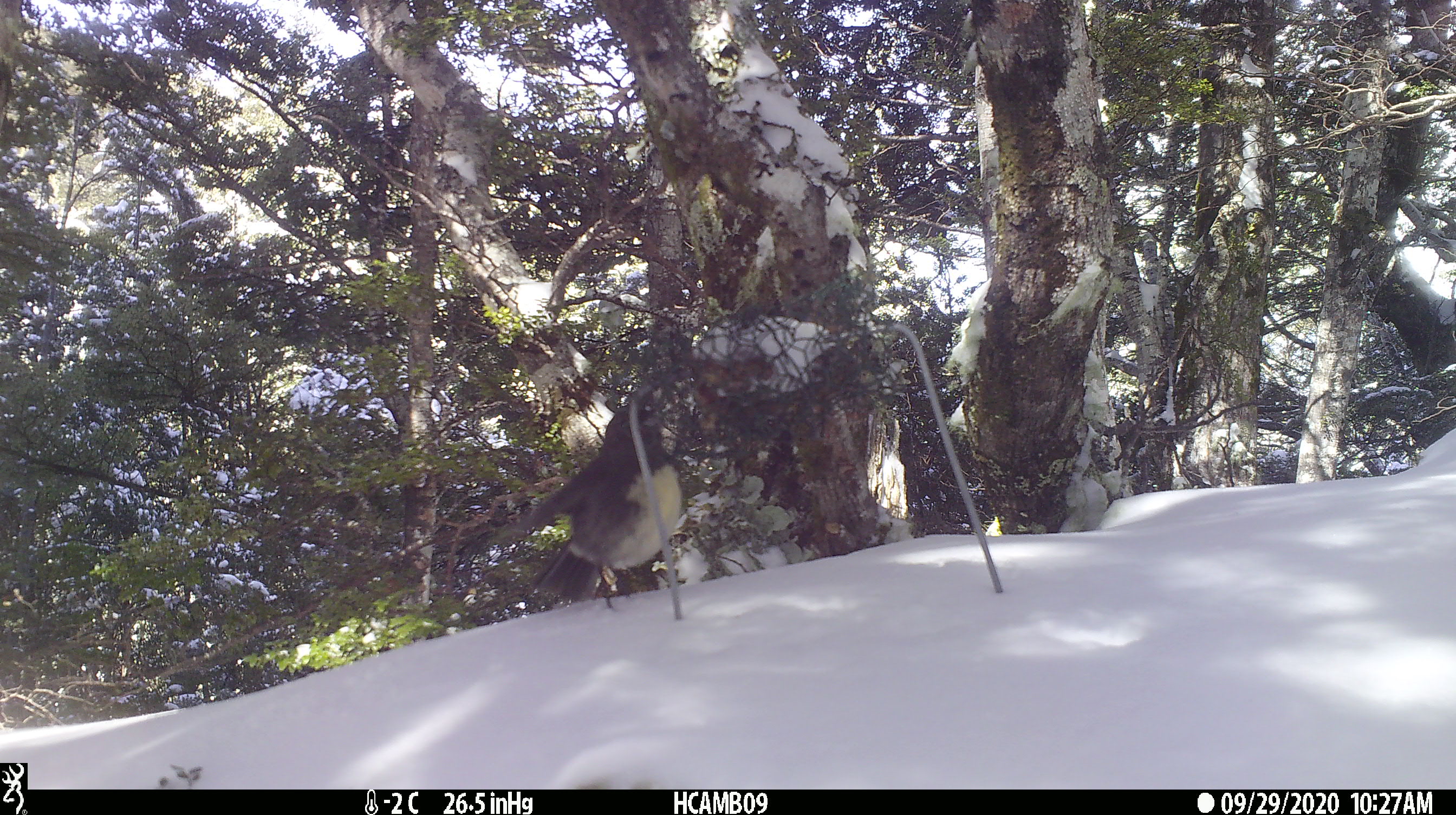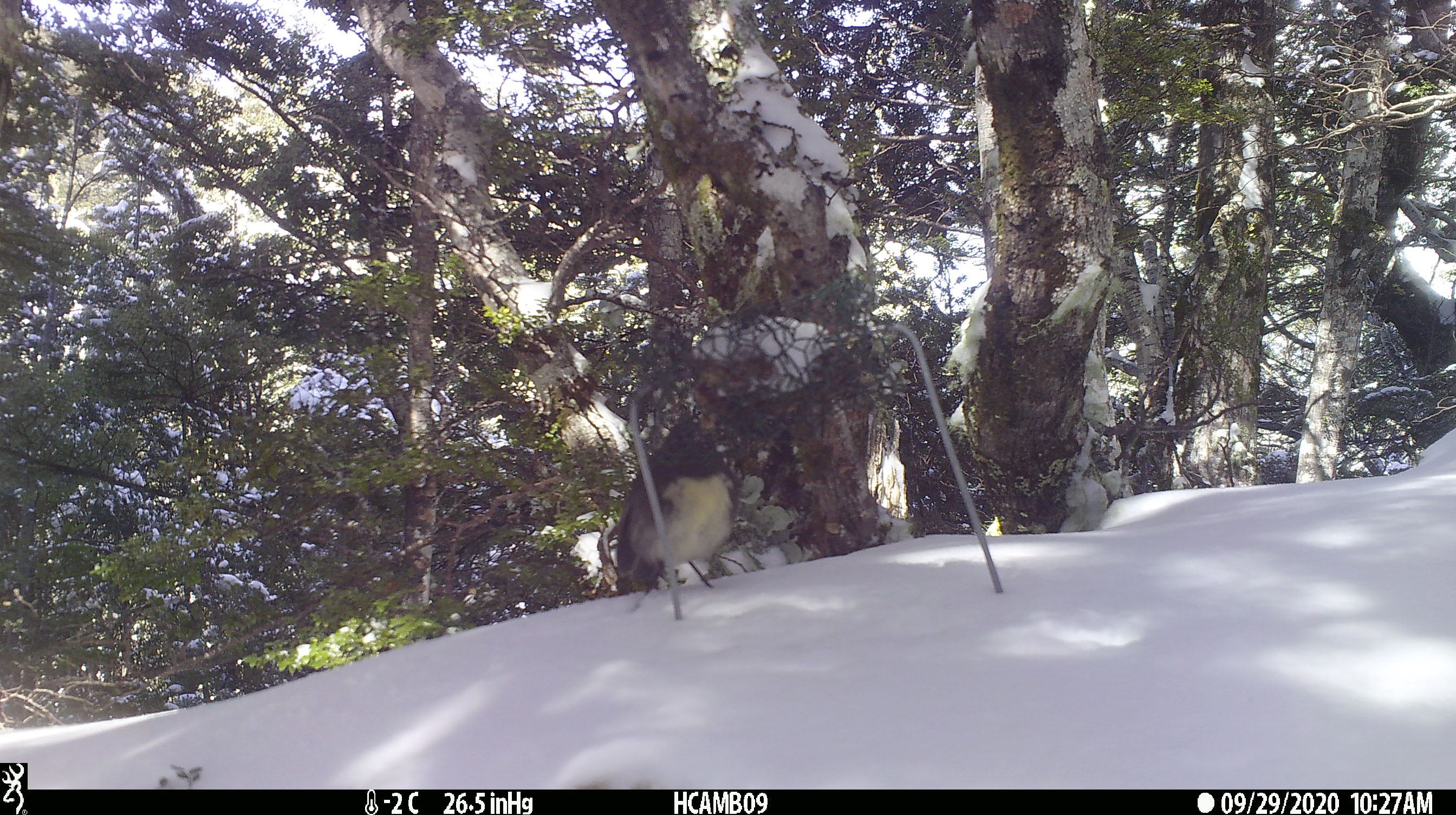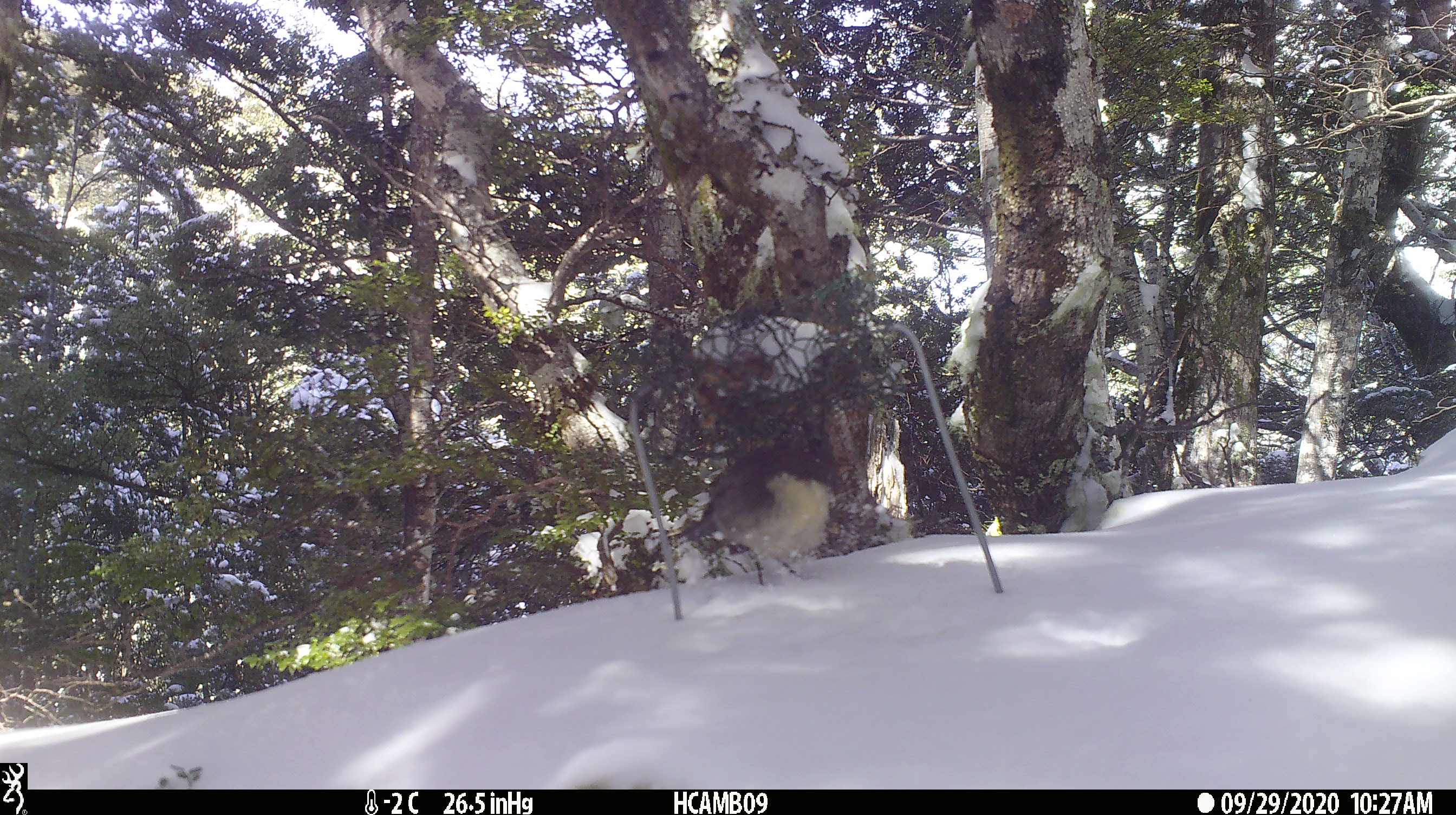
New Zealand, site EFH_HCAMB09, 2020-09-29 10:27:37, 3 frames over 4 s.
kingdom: Animalia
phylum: Chordata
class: Aves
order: Passeriformes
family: Petroicidae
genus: Petroica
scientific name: Petroica australis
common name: new zealand robin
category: robin